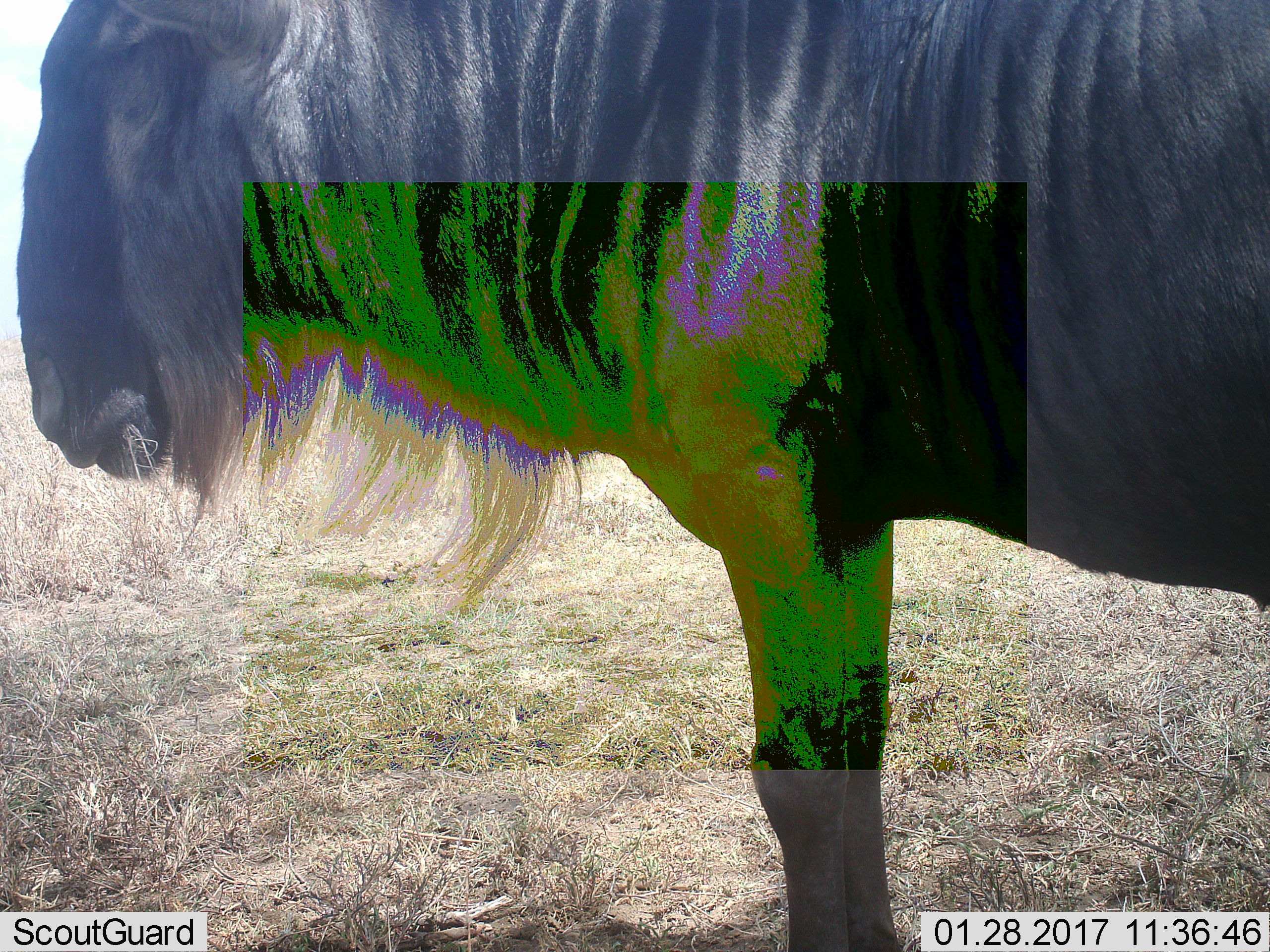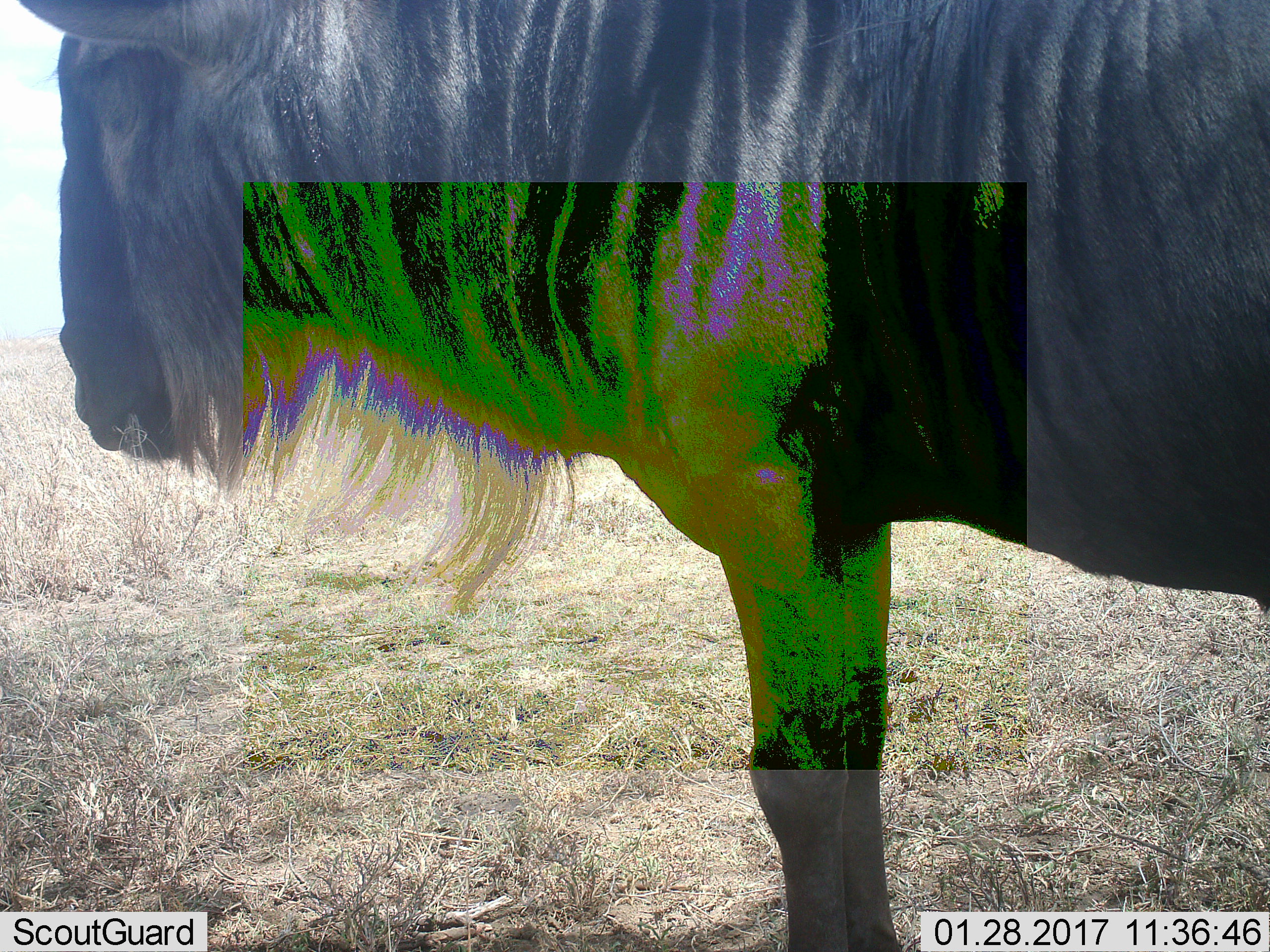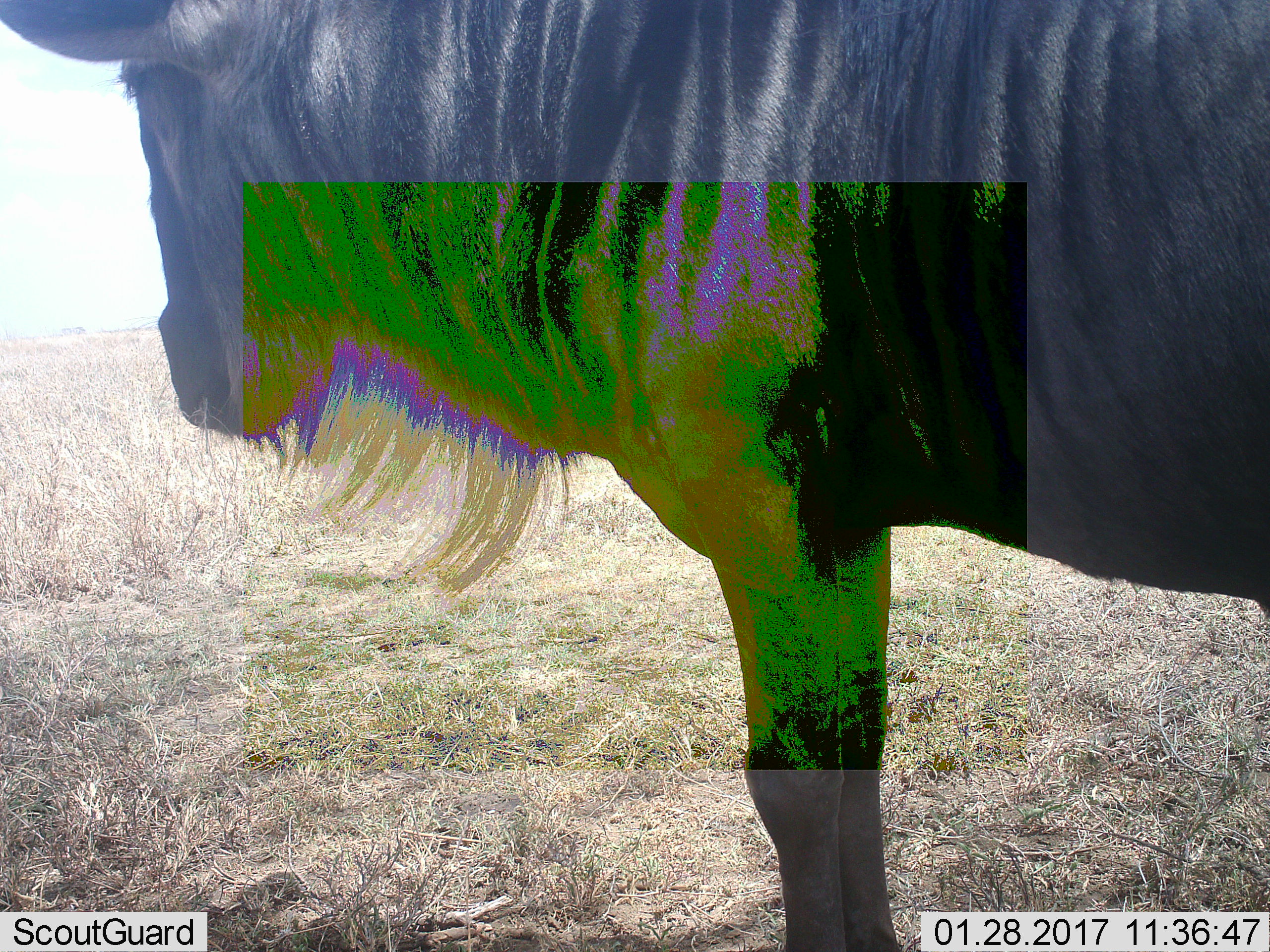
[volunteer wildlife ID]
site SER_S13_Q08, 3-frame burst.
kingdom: Animalia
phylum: Chordata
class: Mammalia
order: Artiodactyla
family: Bovidae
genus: Connochaetes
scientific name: Connochaetes taurinus taurinus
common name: blue wildebeest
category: wildebeestblue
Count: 1.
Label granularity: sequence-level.